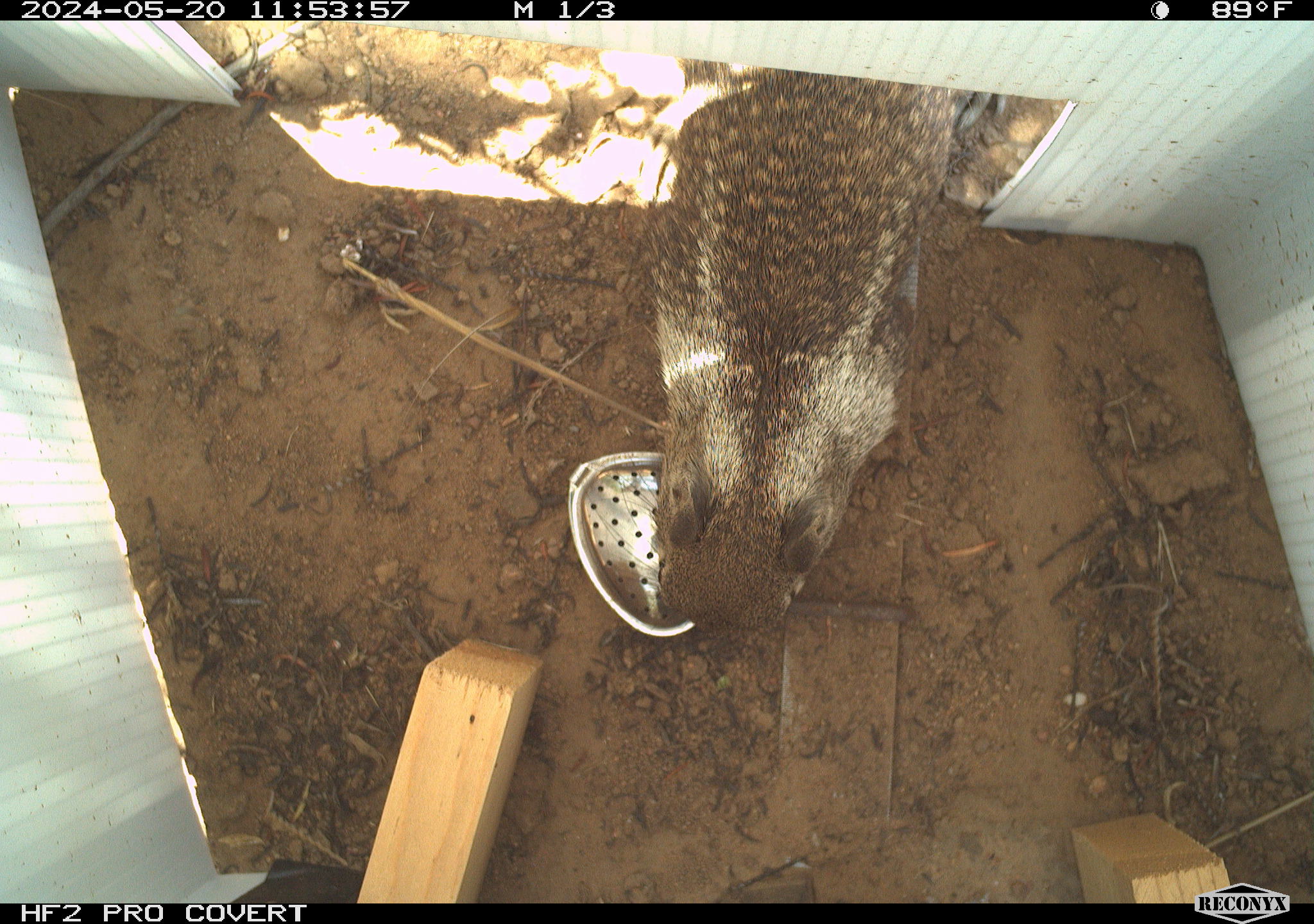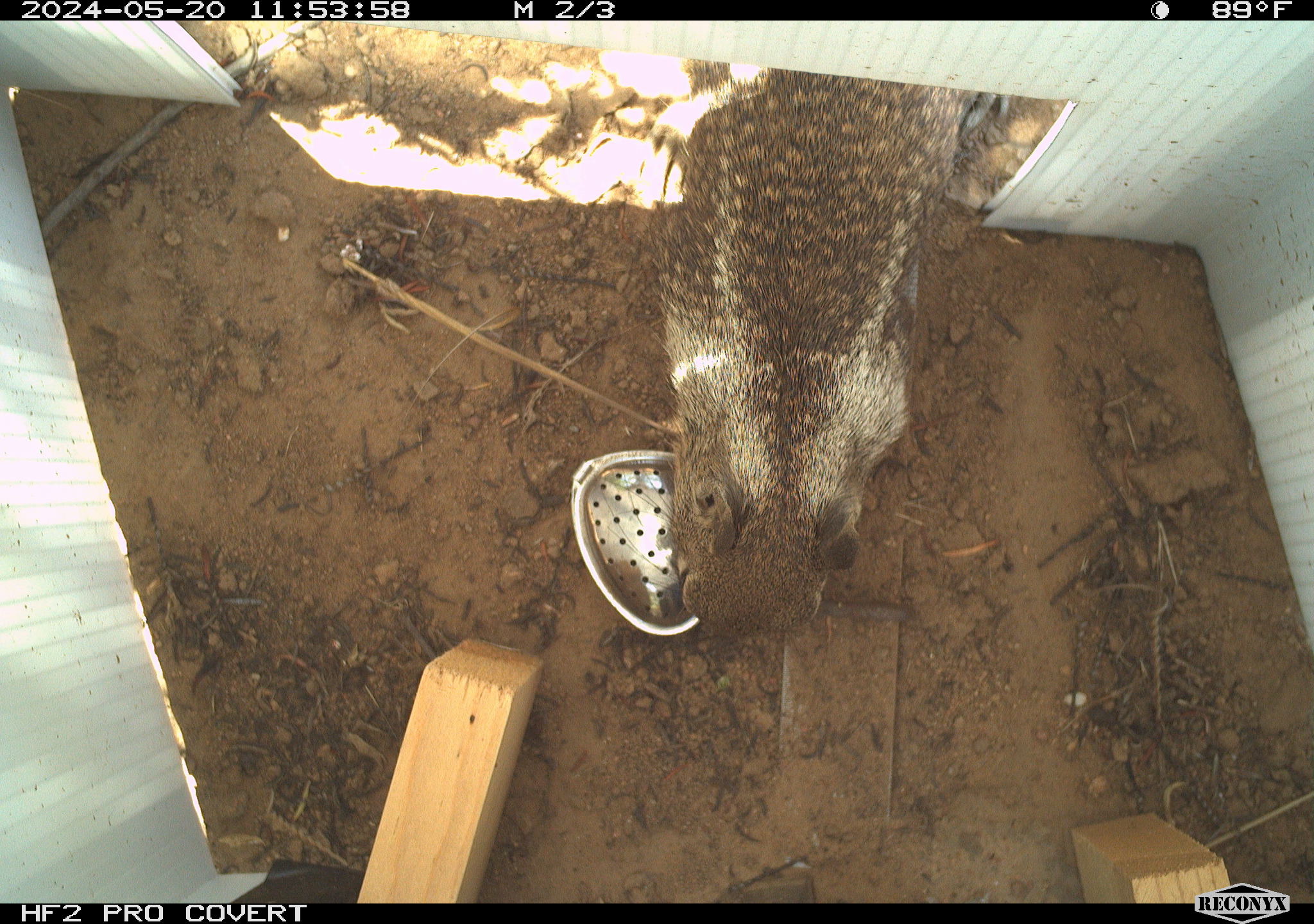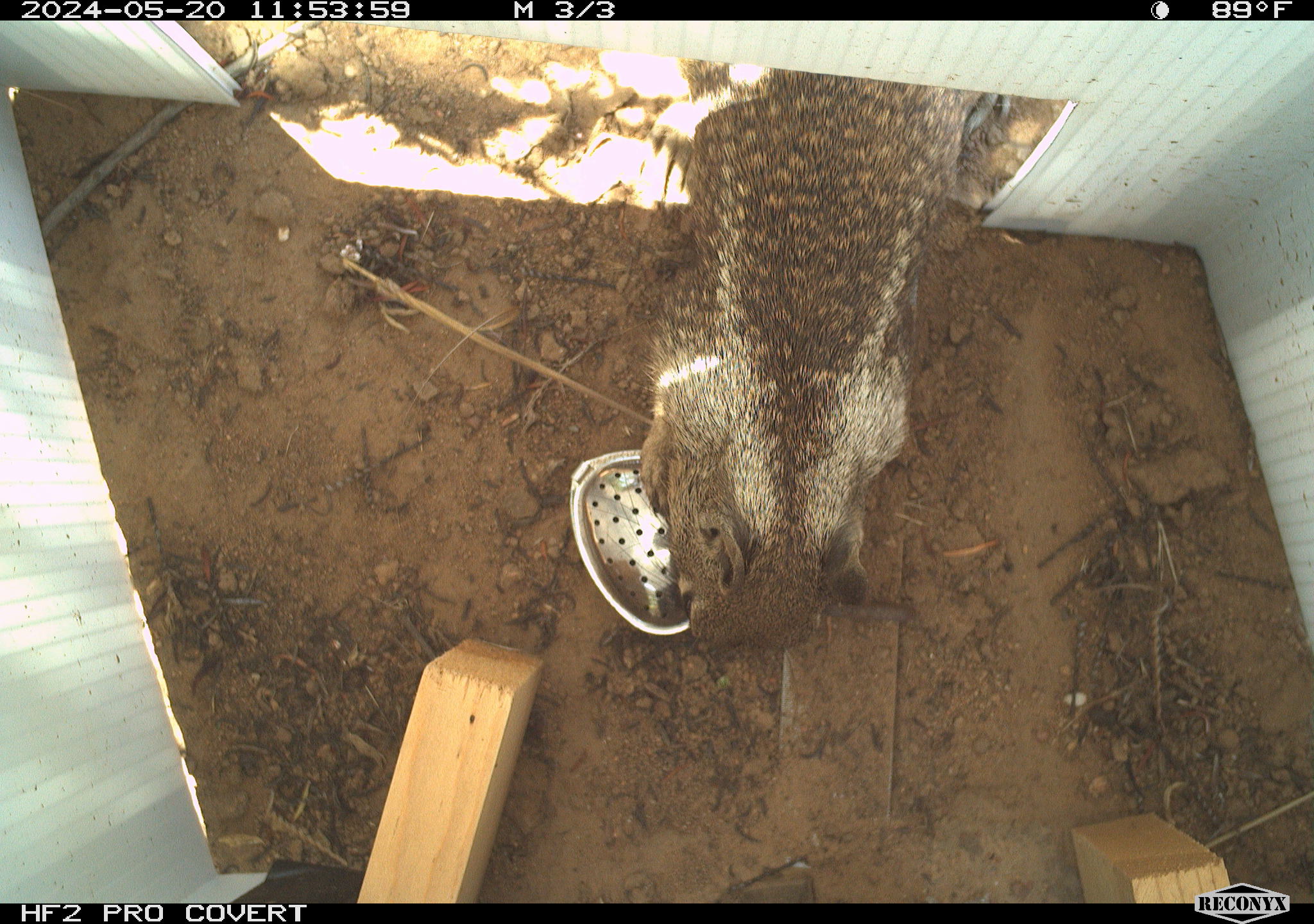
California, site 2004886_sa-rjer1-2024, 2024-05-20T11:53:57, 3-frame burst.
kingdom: Animalia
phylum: Chordata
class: Mammalia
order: Rodentia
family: Sciuridae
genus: Otospermophilus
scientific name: Otospermophilus beecheyi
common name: california ground squirrel